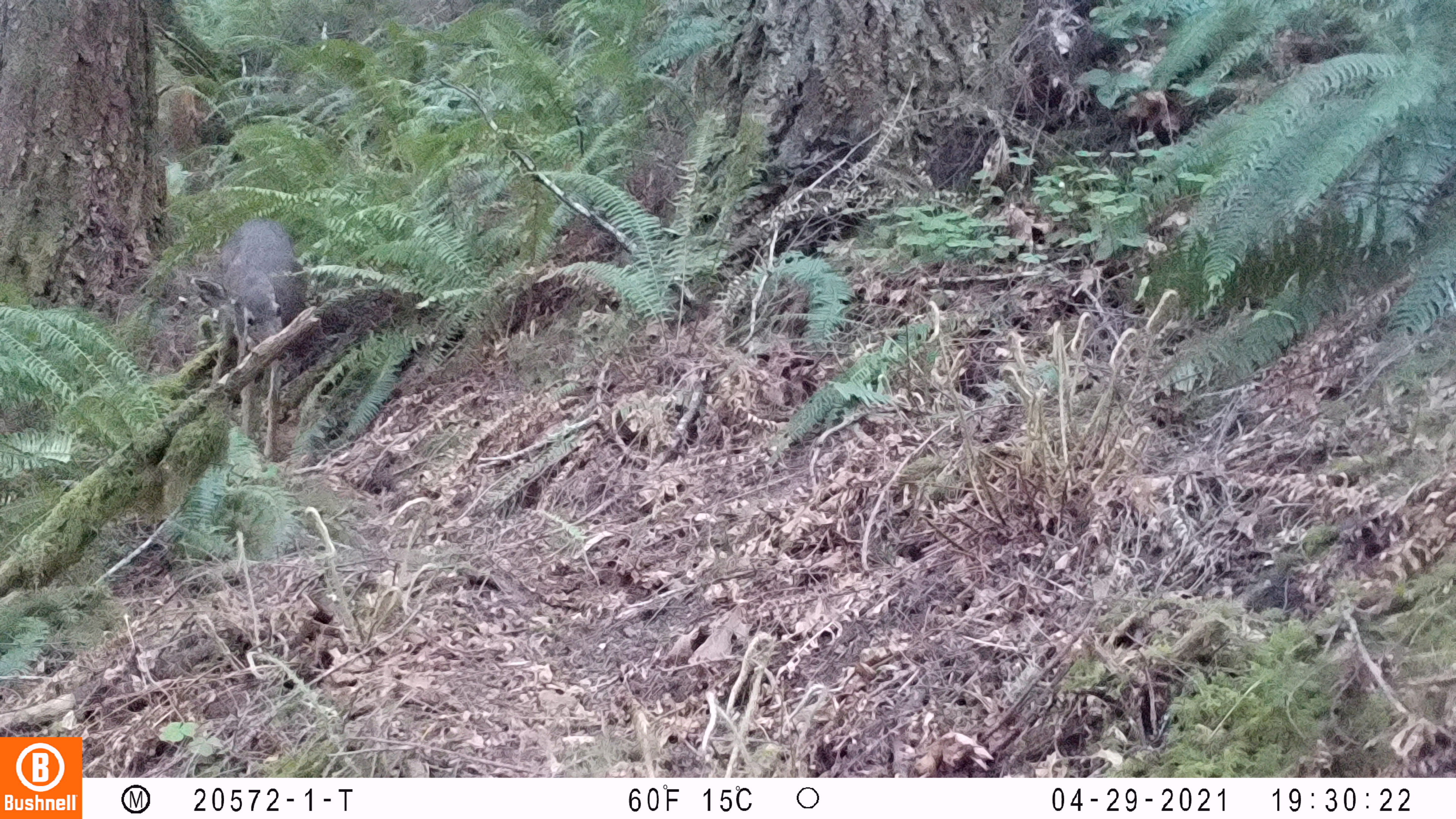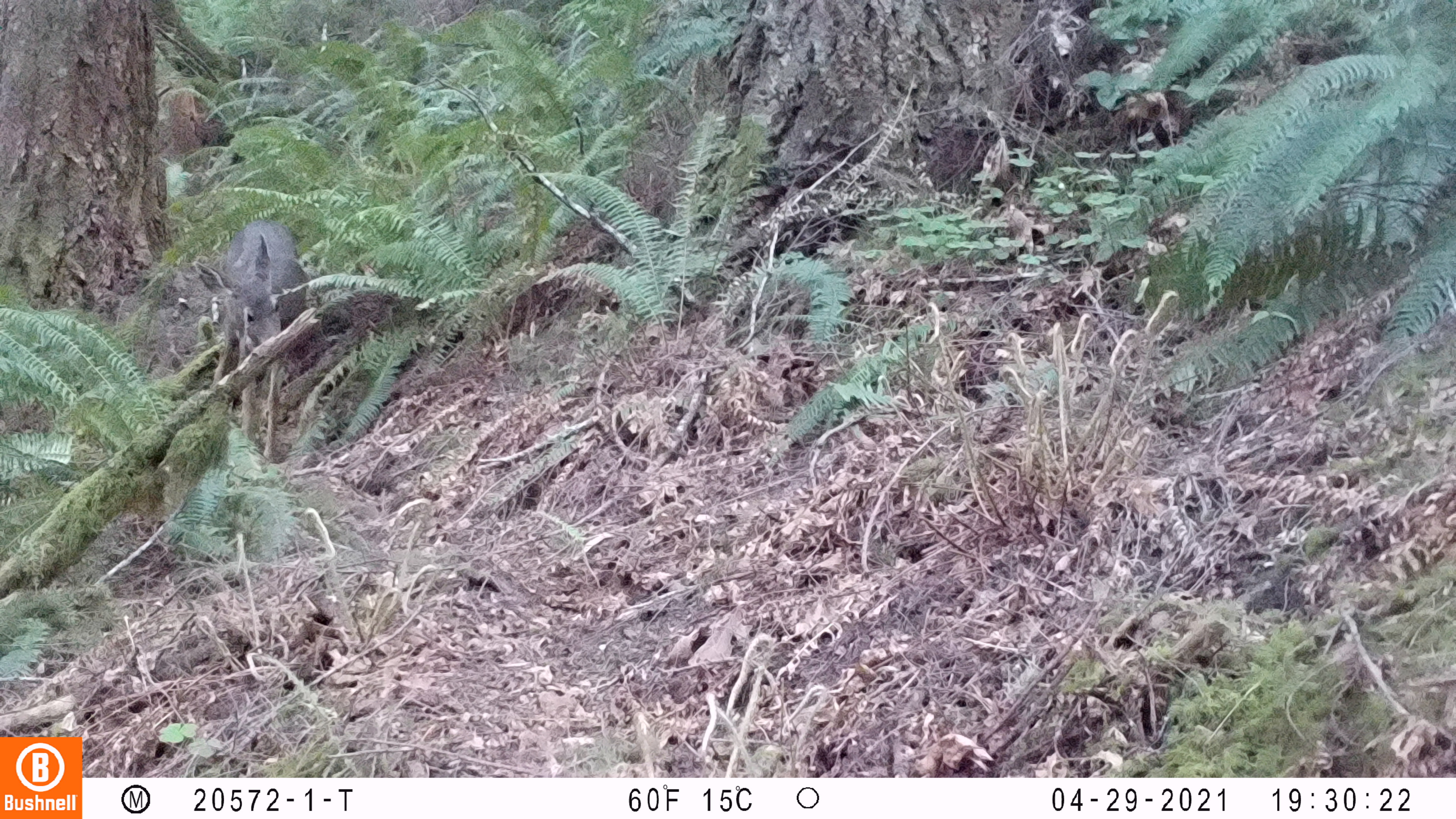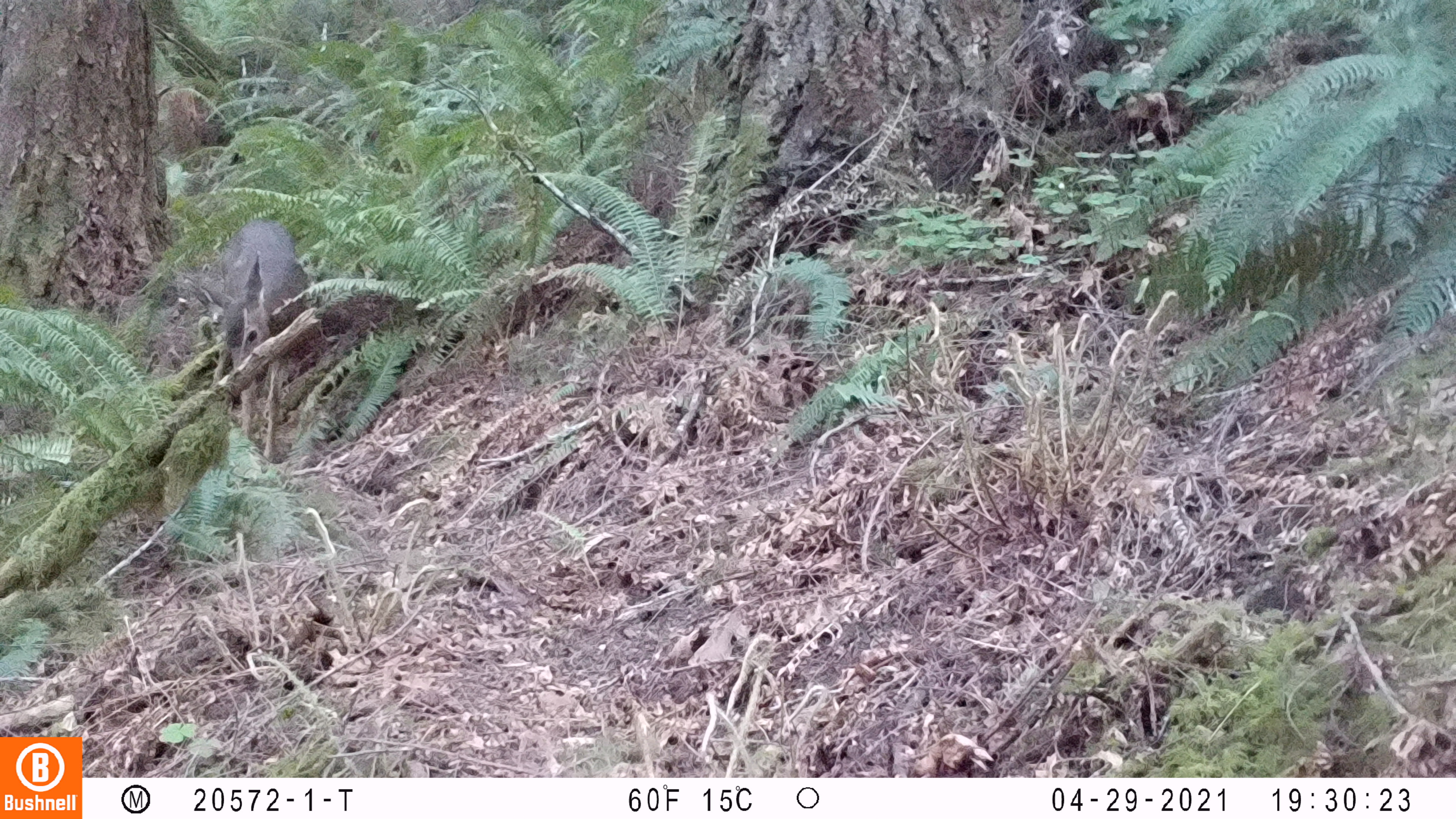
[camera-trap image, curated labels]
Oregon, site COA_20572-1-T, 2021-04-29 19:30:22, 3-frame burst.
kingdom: Animalia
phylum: Chordata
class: Mammalia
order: Artiodactyla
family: Cervidae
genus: Odocoileus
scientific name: Odocoileus hemionus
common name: black-tailed deer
Black-tailed deer (Odocoileus hemionus).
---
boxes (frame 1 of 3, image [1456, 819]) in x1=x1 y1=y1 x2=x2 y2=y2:
black-tailed deer: x1=191 y1=210 x2=311 y2=458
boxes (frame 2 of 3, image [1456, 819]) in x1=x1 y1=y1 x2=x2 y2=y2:
black-tailed deer: x1=188 y1=216 x2=316 y2=460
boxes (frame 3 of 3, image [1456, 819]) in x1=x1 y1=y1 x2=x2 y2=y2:
black-tailed deer: x1=188 y1=219 x2=320 y2=453